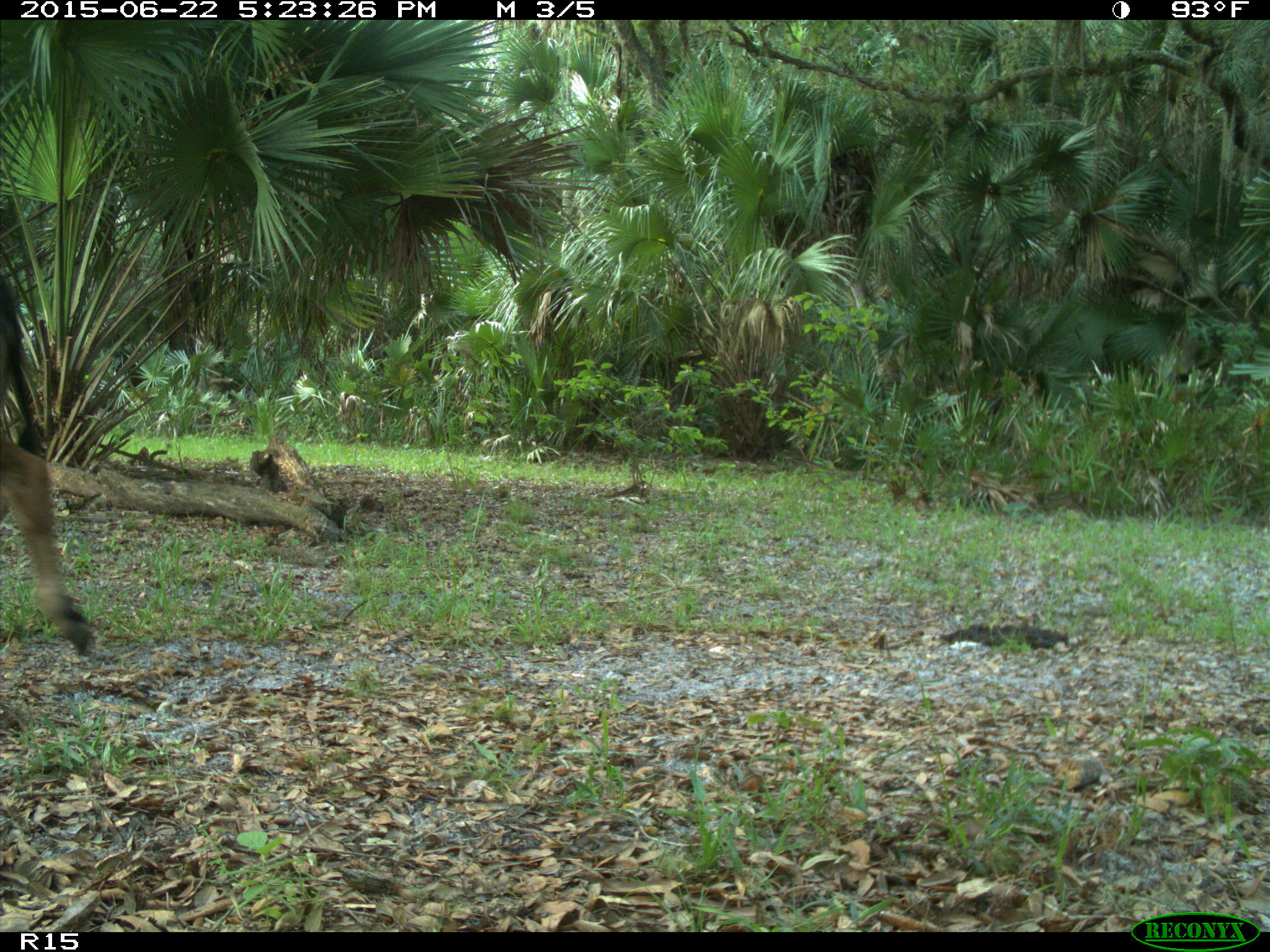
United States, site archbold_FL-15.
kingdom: Animalia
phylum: Chordata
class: Mammalia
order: Artiodactyla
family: Bovidae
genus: Bos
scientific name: Bos taurus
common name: domestic cow